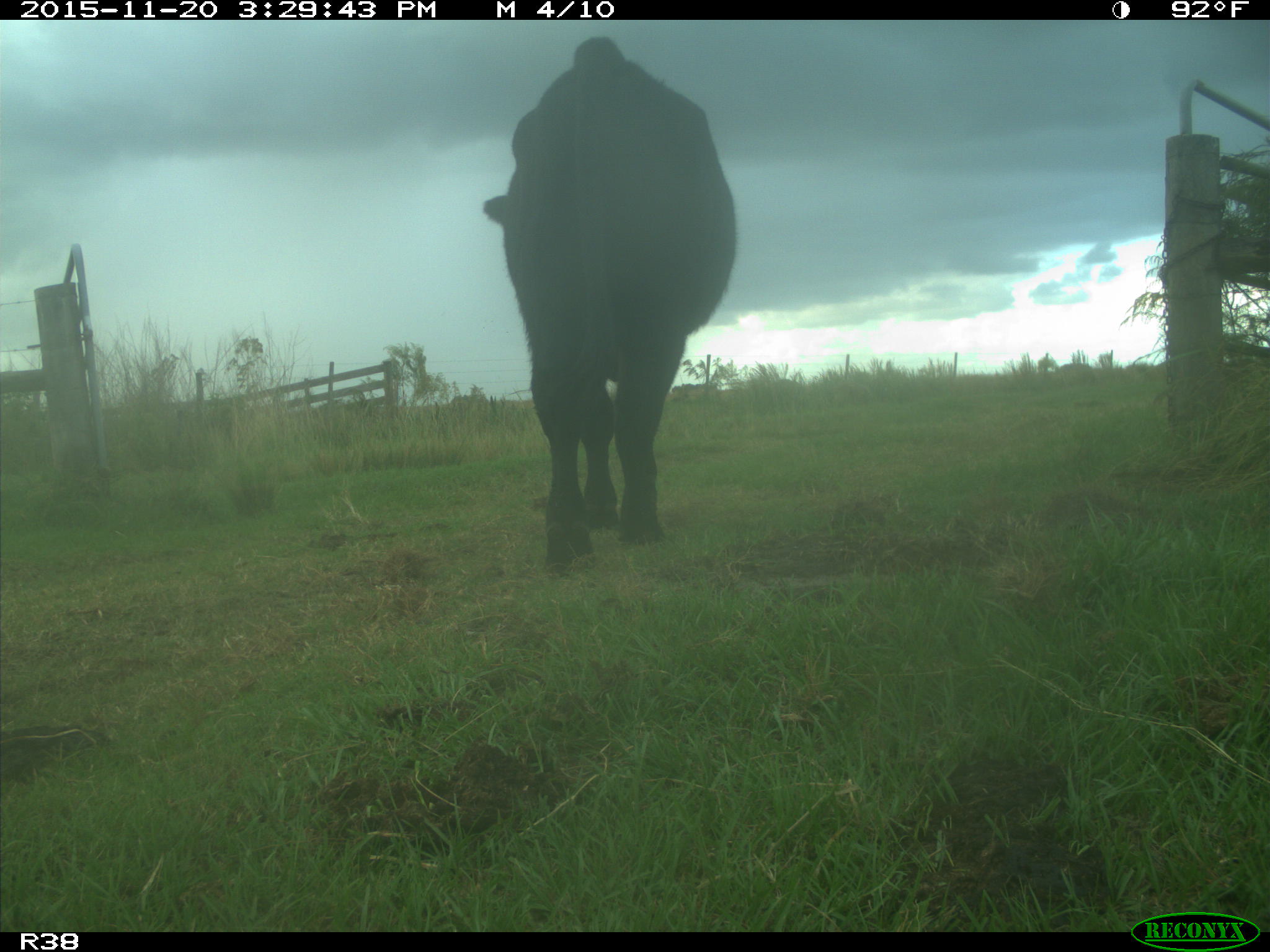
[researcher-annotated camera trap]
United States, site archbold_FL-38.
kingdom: Animalia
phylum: Chordata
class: Mammalia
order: Artiodactyla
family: Bovidae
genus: Bos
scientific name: Bos taurus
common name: domestic cow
Bos taurus (domestic cow).